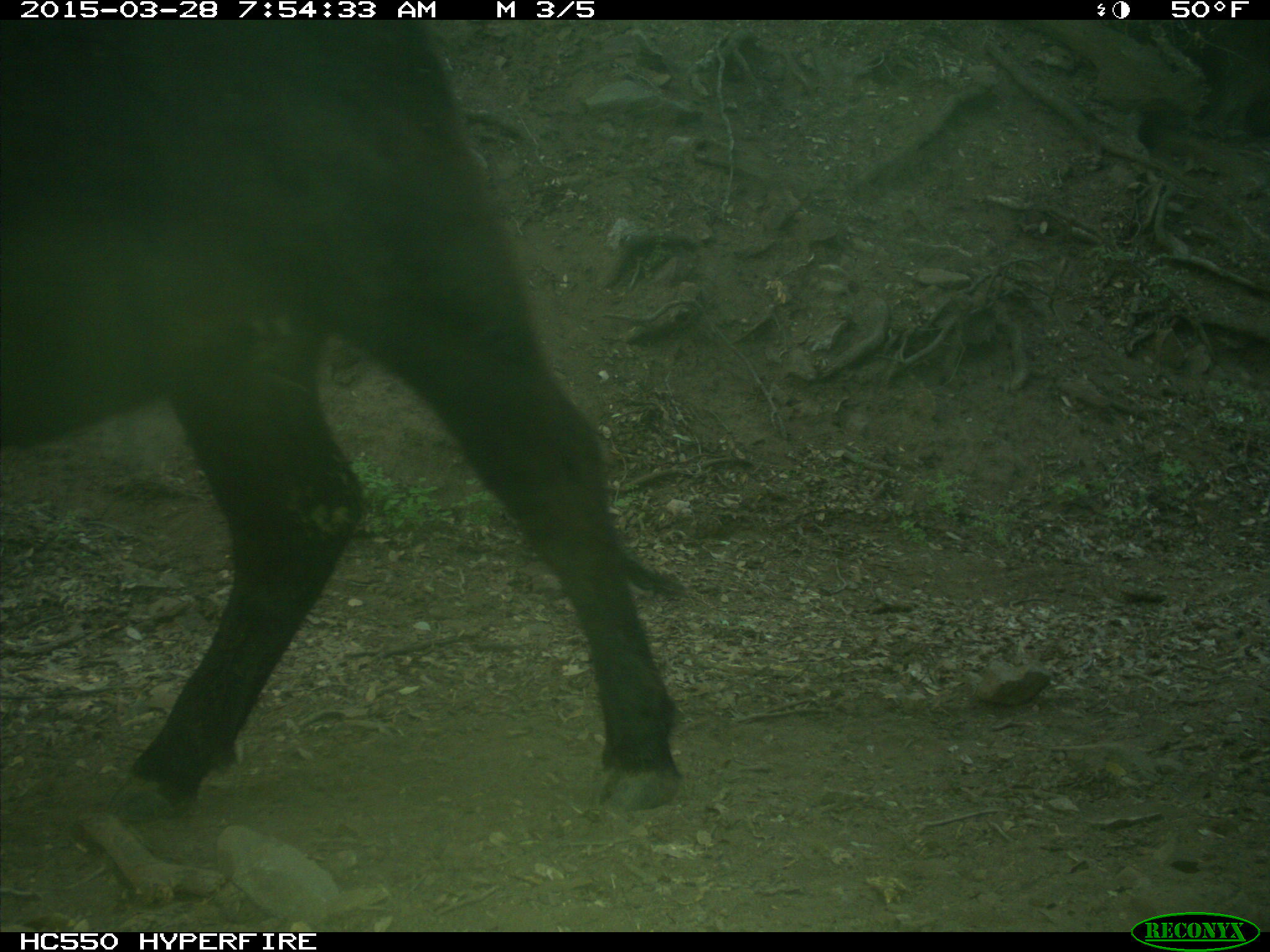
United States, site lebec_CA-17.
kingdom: Animalia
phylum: Chordata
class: Mammalia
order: Artiodactyla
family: Bovidae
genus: Bos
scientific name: Bos taurus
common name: domestic cow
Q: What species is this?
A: Bos taurus (domestic cow).